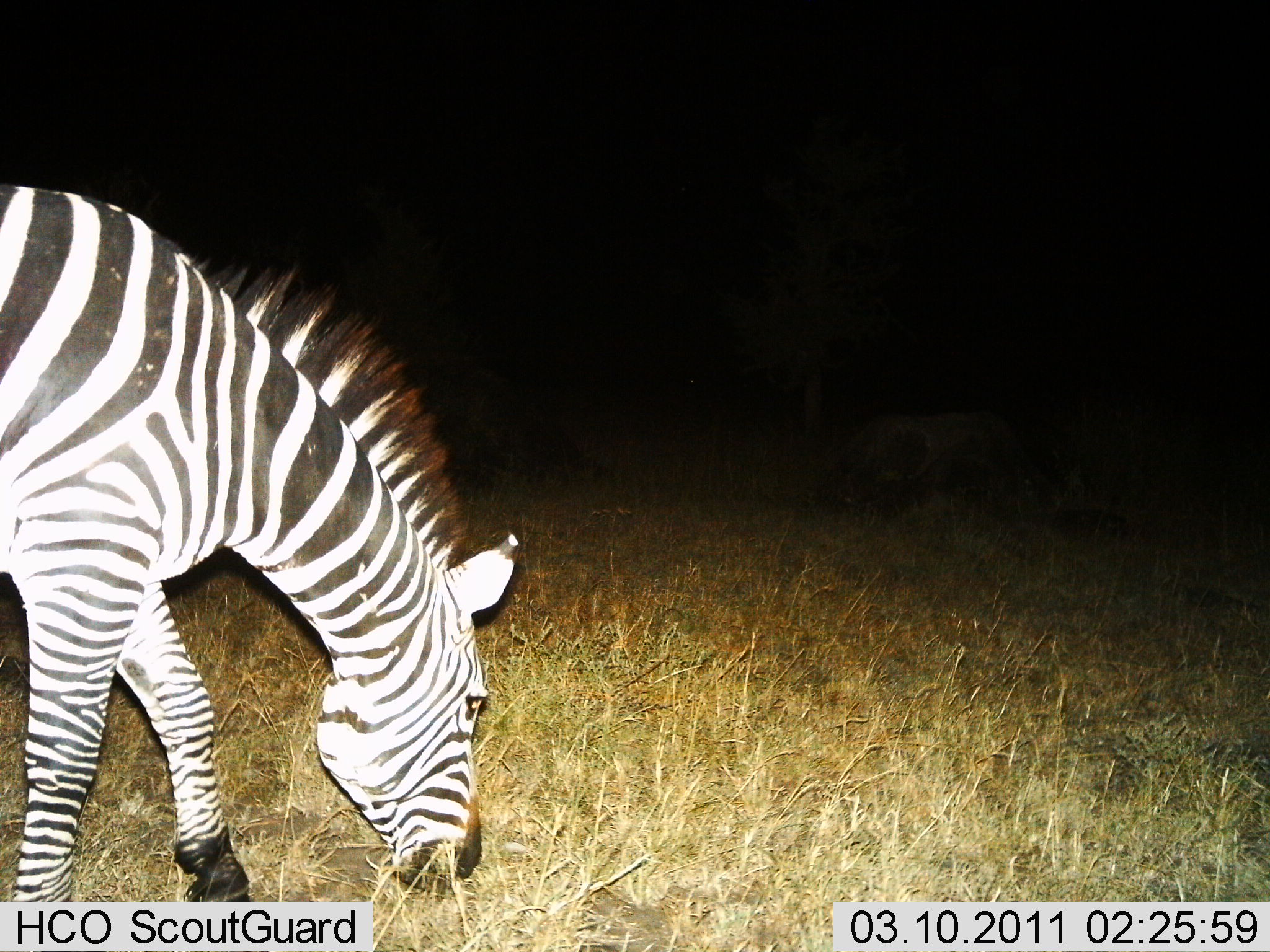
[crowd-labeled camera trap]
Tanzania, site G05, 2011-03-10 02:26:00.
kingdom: Animalia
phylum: Chordata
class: Mammalia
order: Perissodactyla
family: Equidae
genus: Equus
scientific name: Equus quagga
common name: plains zebra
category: zebra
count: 1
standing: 0%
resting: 0%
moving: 0%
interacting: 0%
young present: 0%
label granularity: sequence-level